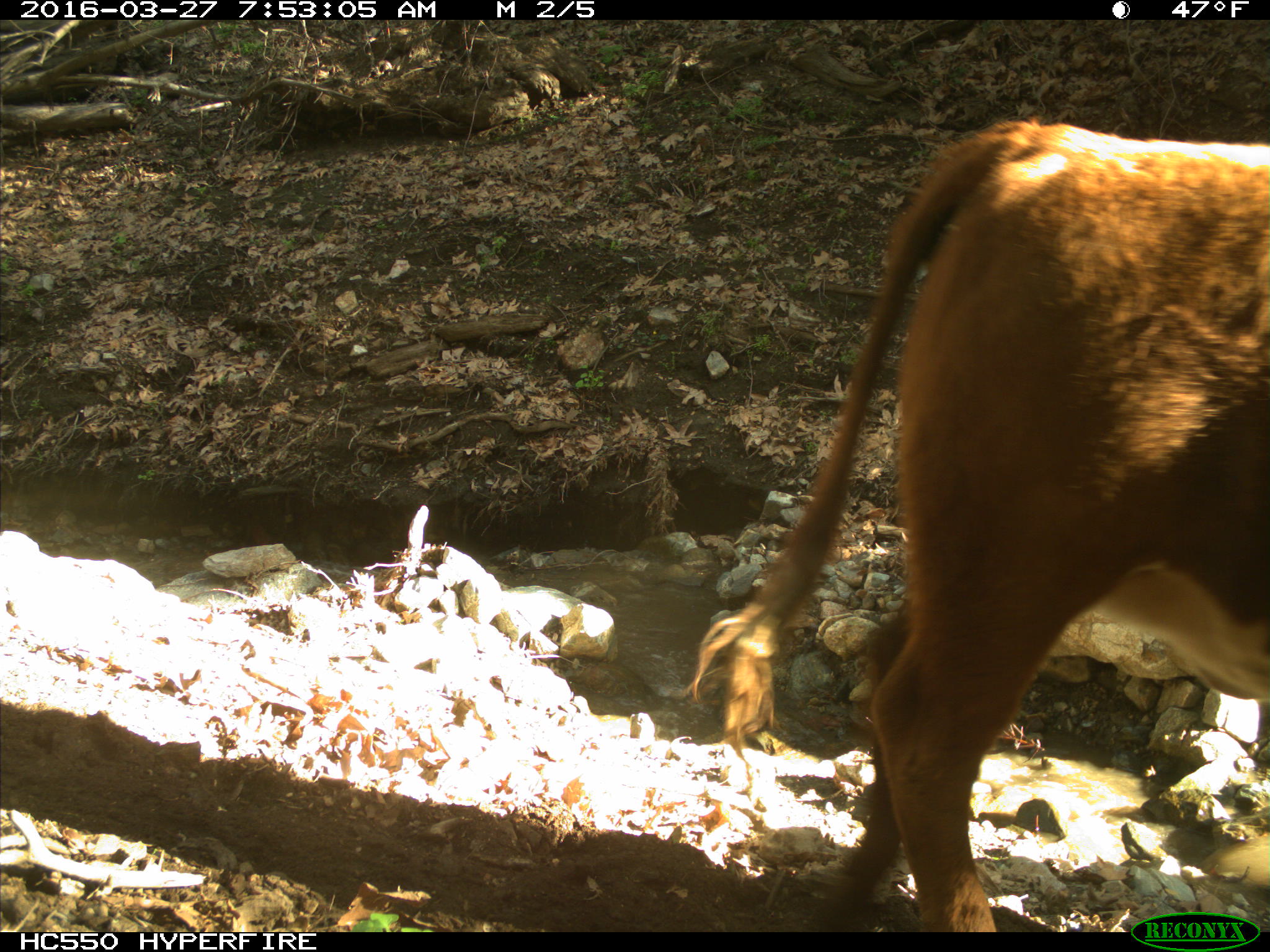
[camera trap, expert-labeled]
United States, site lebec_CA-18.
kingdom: Animalia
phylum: Chordata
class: Mammalia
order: Artiodactyla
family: Bovidae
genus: Bos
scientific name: Bos taurus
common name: domestic cow